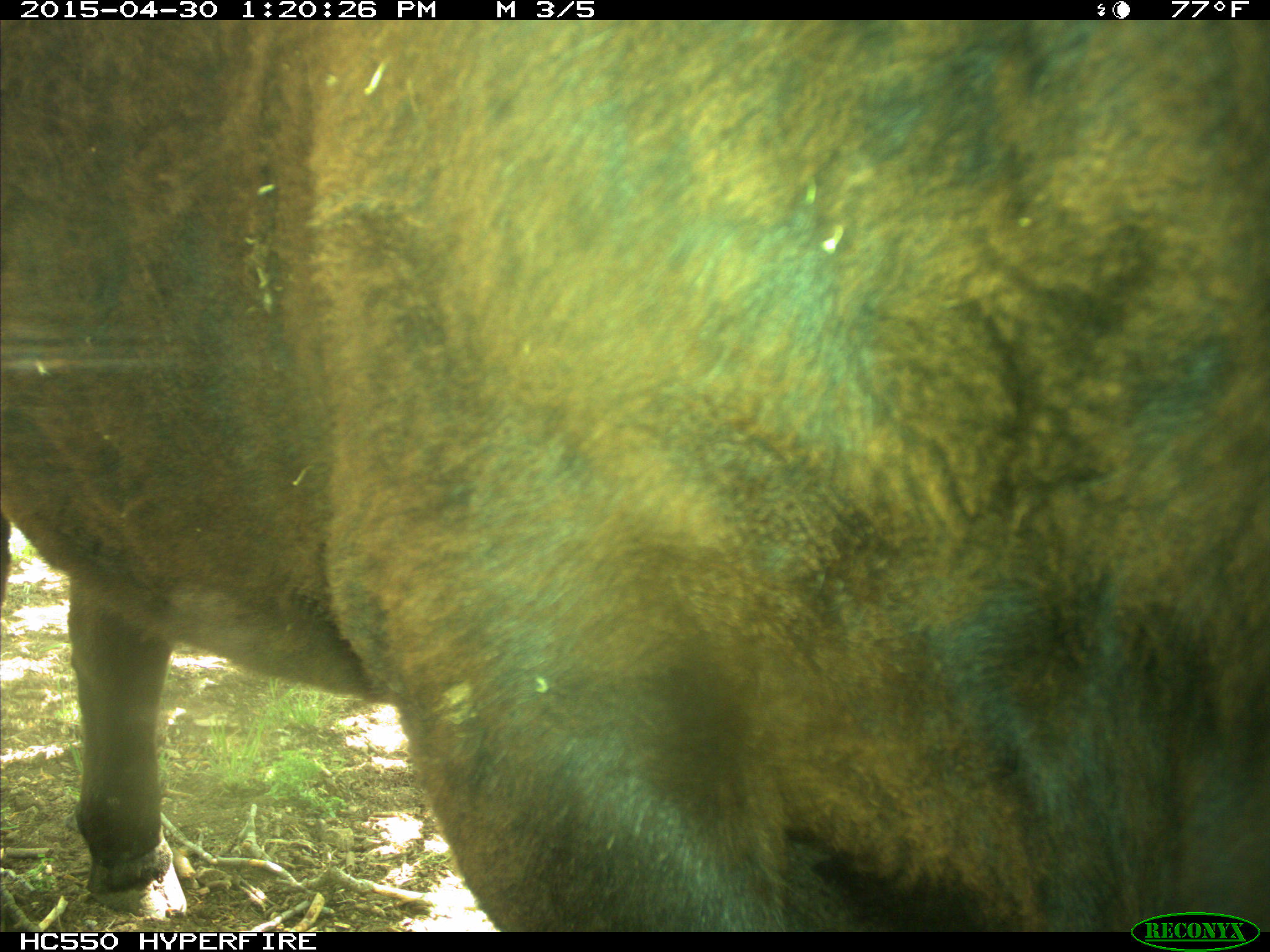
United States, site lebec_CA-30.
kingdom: Animalia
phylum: Chordata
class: Mammalia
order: Artiodactyla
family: Bovidae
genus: Bos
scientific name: Bos taurus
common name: domestic cow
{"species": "Bos taurus (domestic cow)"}